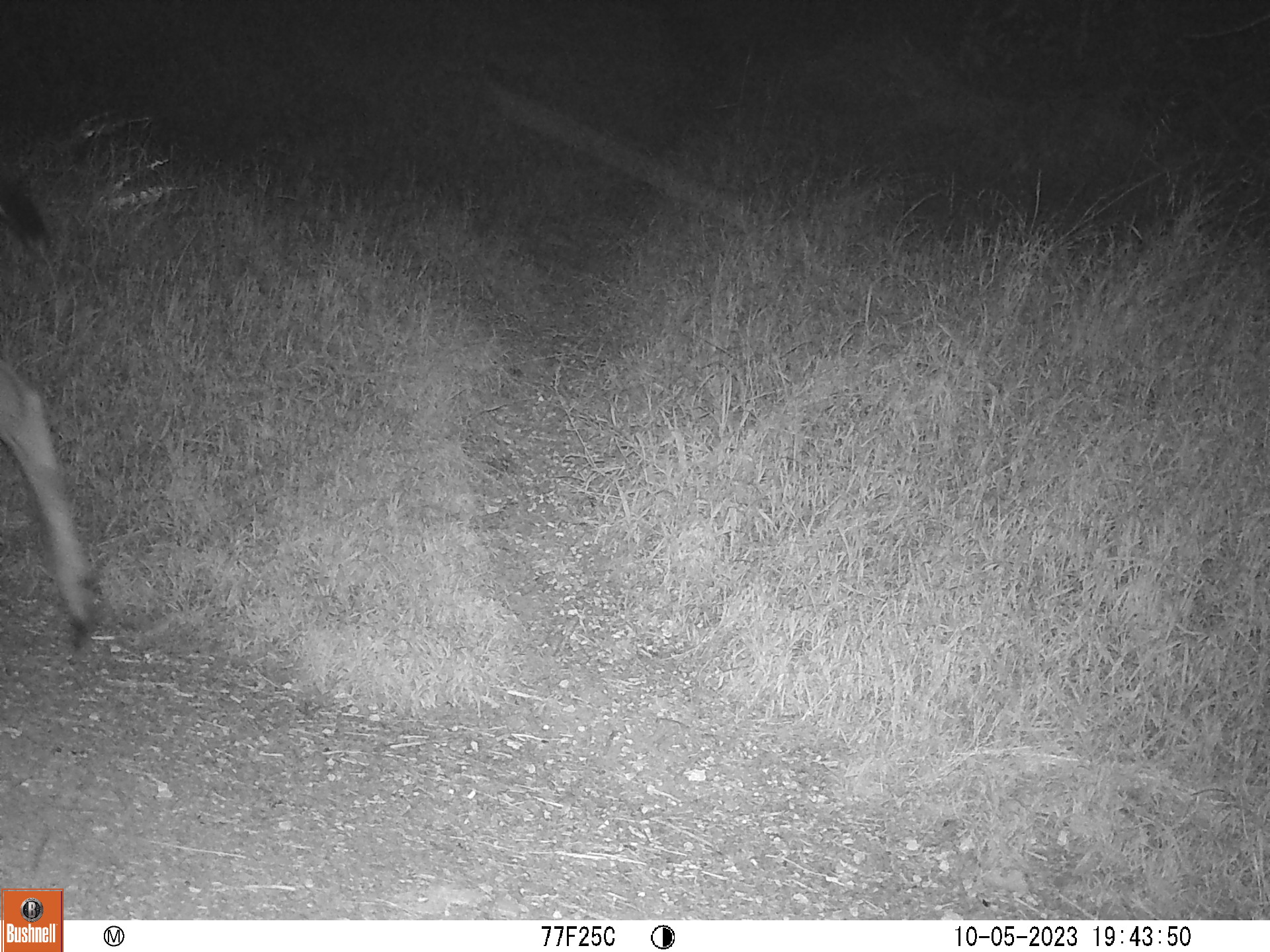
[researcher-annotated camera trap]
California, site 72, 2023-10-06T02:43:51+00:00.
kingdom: Animalia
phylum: Chordata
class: Mammalia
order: Artiodactyla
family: Cervidae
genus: Odocoileus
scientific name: Odocoileus hemionus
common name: mule deer